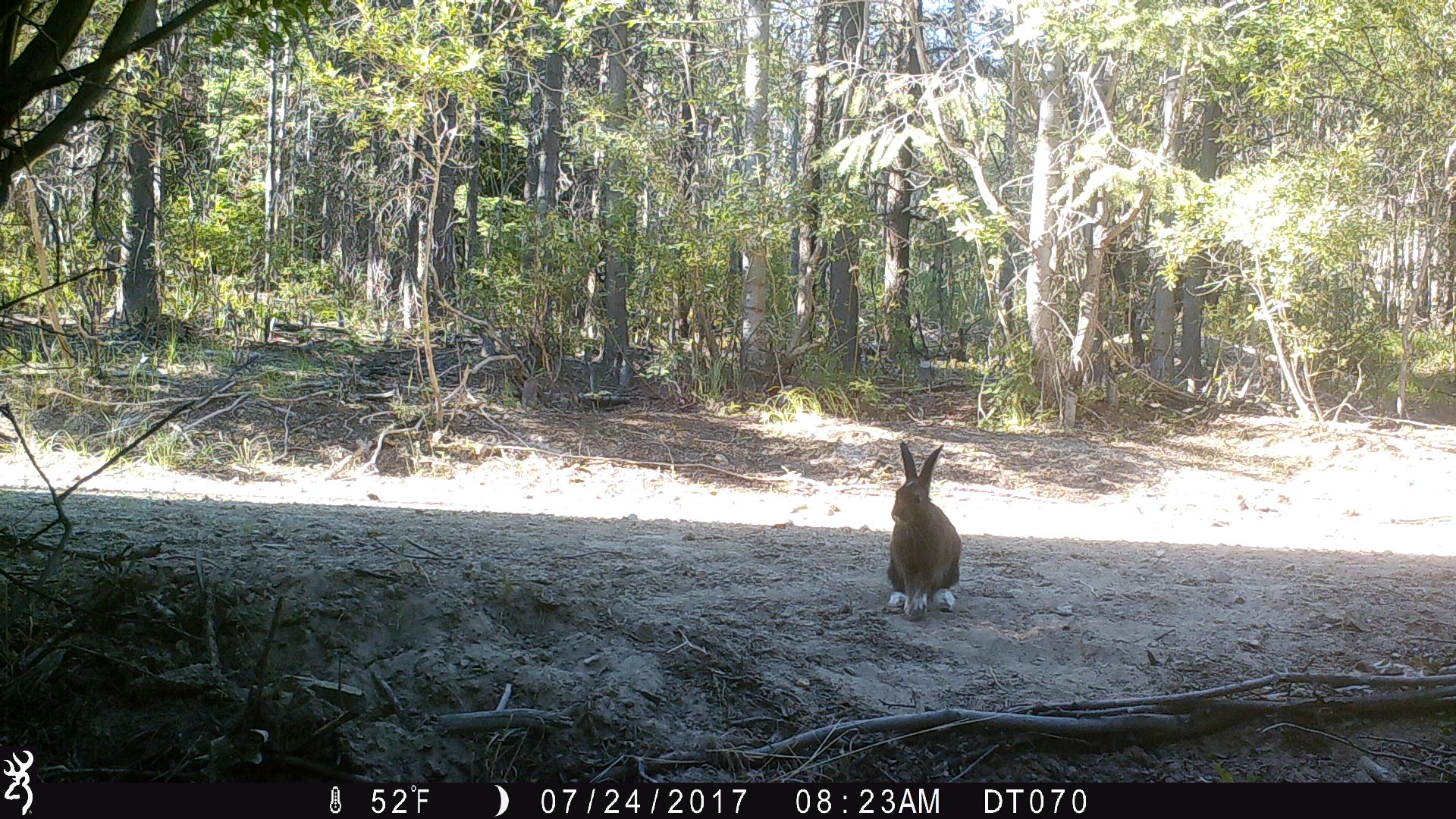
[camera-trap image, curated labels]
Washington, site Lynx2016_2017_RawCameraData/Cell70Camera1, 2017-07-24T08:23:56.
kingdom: Animalia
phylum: Chordata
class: Mammalia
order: Lagomorpha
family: Leporidae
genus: Lepus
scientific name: Lepus americanus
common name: snowshoe hare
Lepus americanus (snowshoe hare). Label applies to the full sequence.